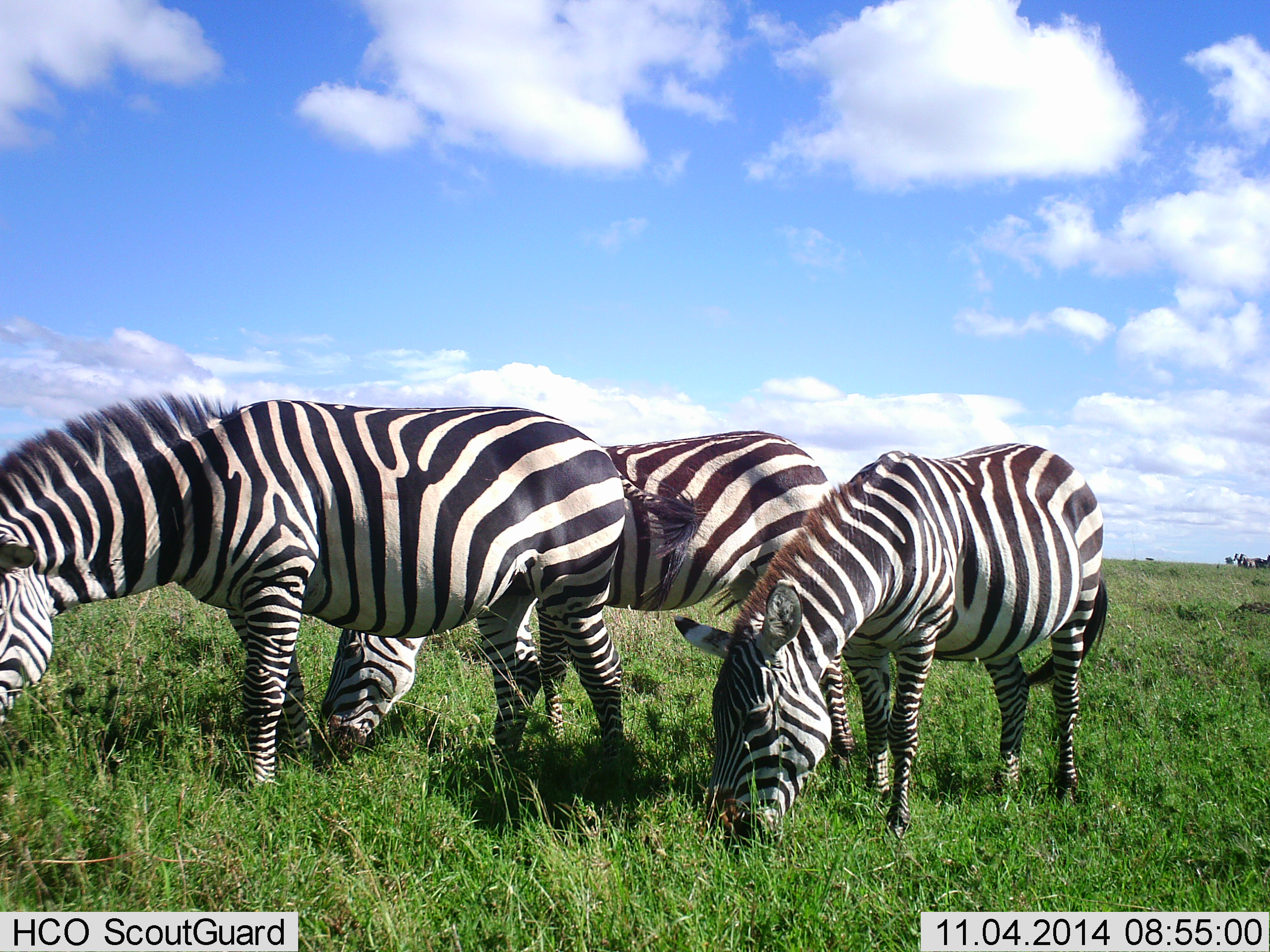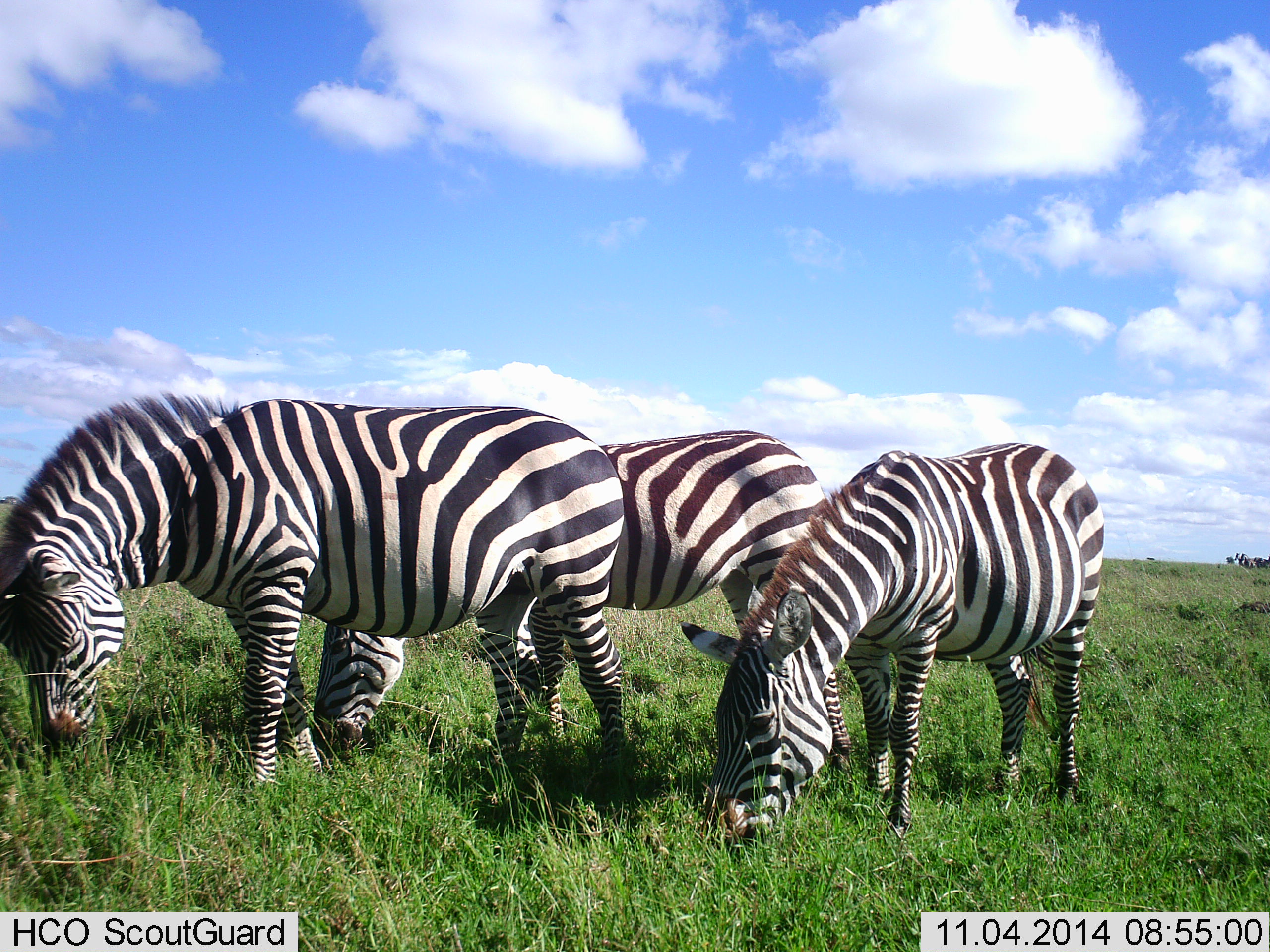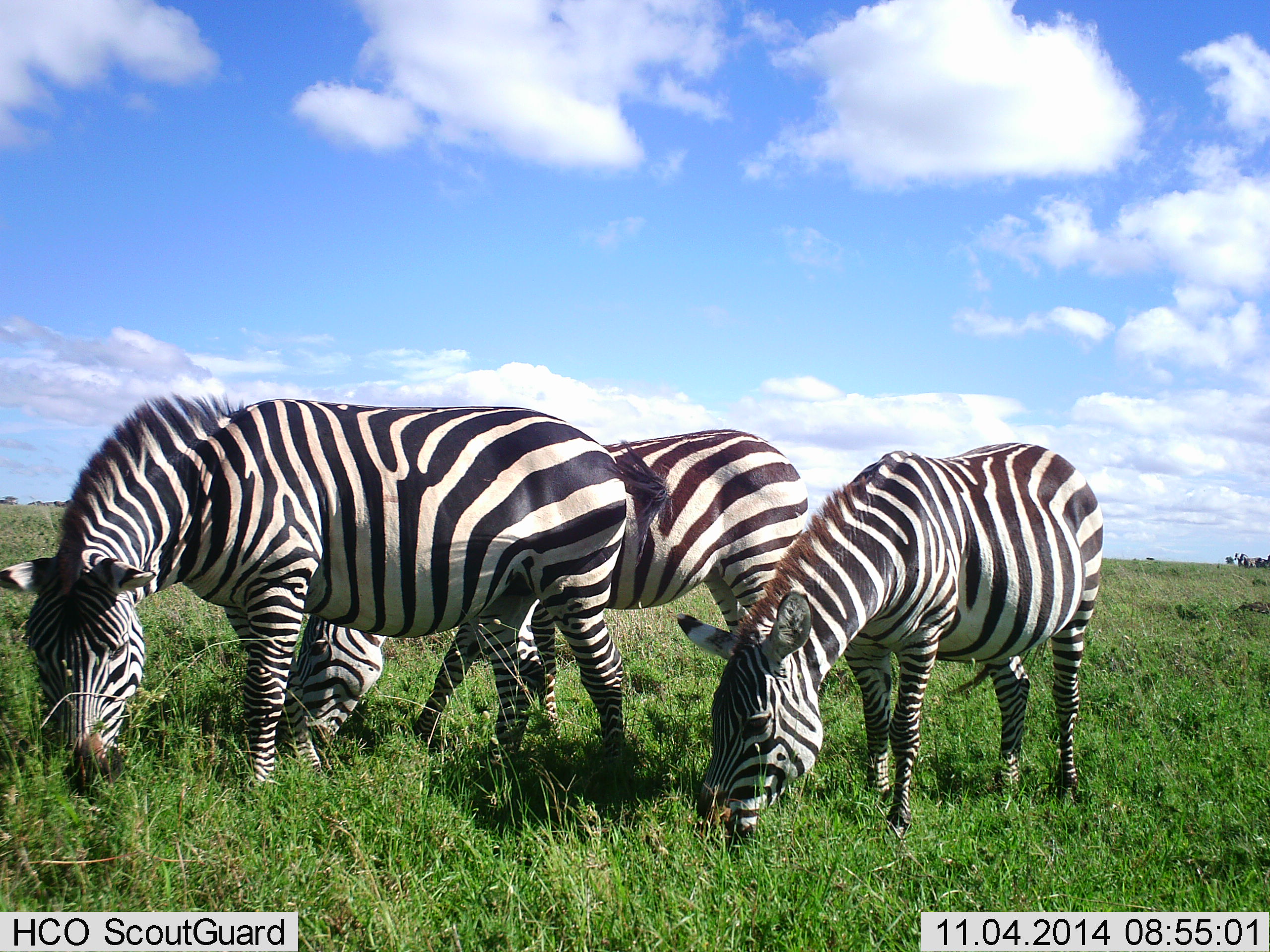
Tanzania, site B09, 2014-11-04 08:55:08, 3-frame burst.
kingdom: Animalia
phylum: Chordata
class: Mammalia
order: Perissodactyla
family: Equidae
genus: Equus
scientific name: Equus quagga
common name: plains zebra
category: zebra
Zebra (plains zebra) (Equus quagga), count 3. Behavior (volunteer vote fractions): standing 30%, resting 0%, moving 0%, interacting 0%. Young present (vote fraction): 0%. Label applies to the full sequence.